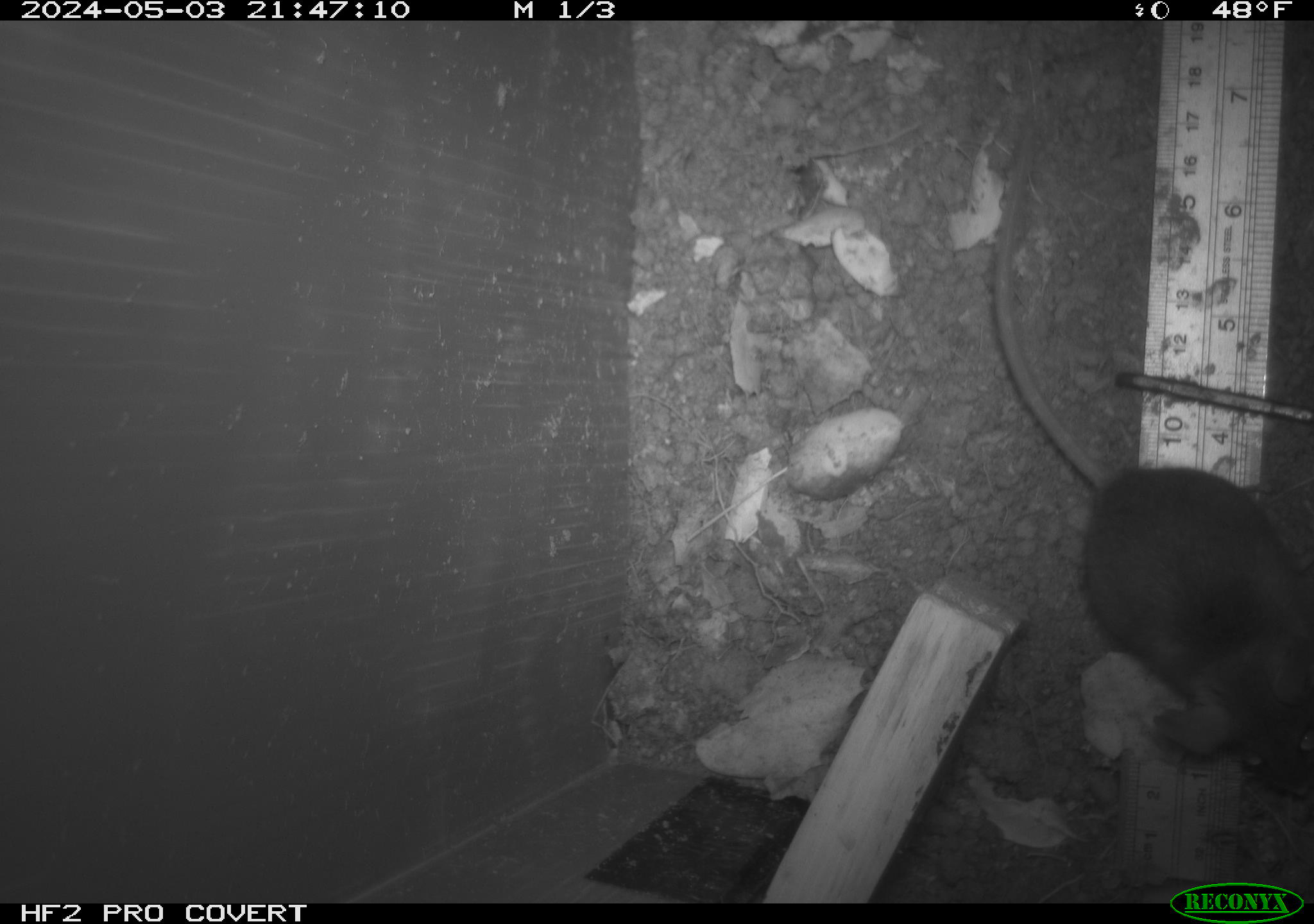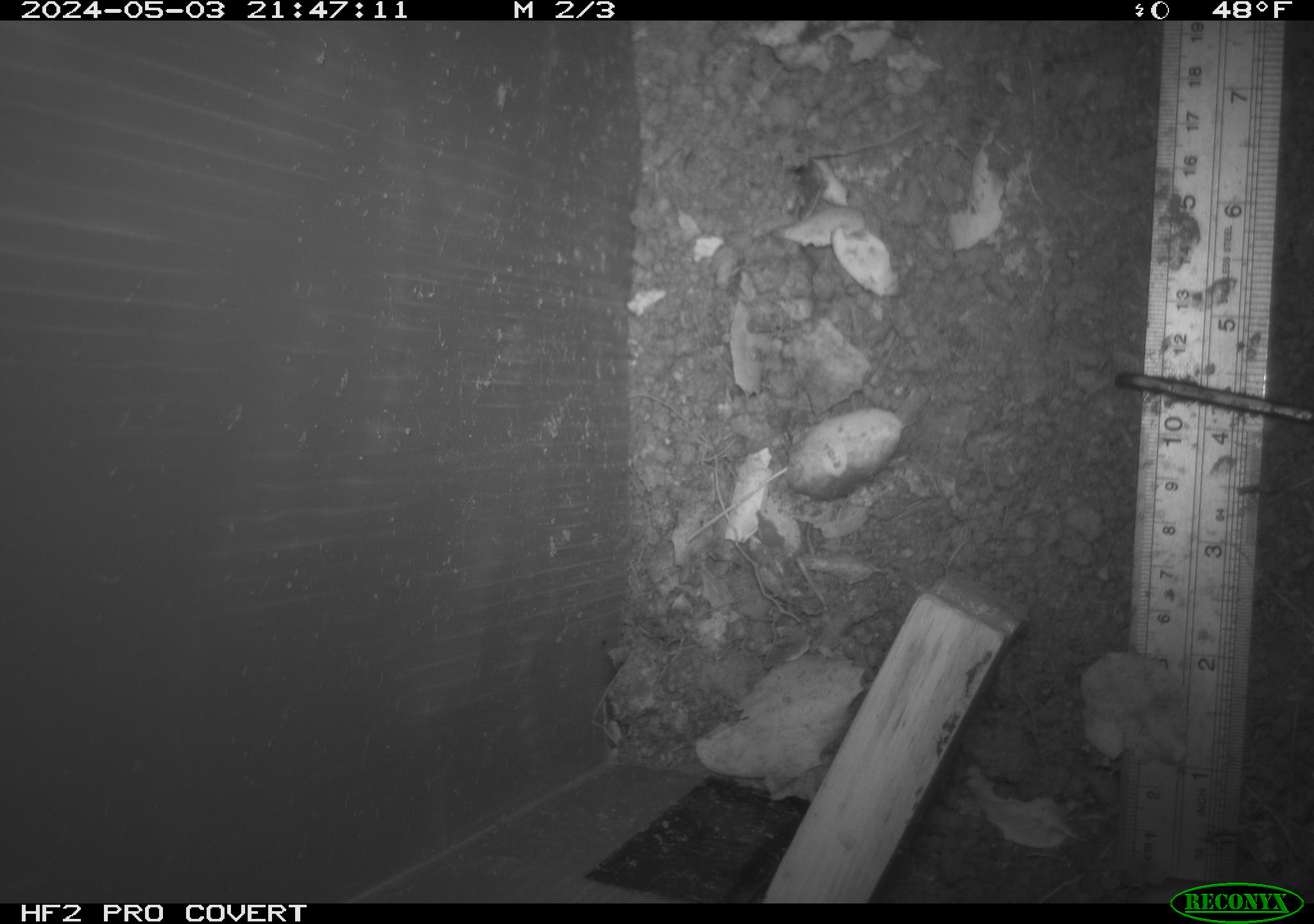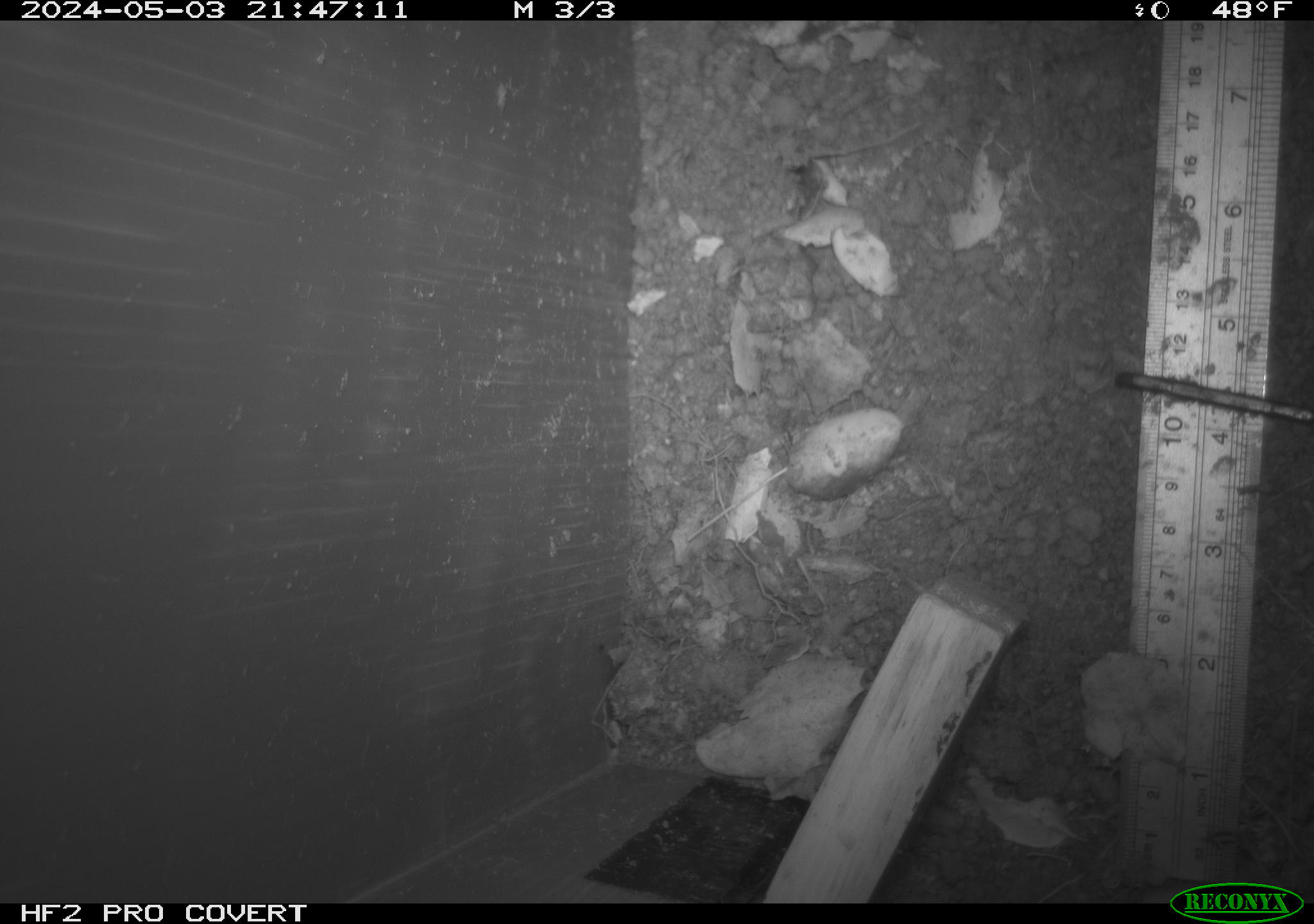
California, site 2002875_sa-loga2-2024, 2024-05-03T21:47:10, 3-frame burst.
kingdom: Animalia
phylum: Chordata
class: Mammalia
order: Rodentia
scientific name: Rodentia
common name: rodent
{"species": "rodent (Rodentia)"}